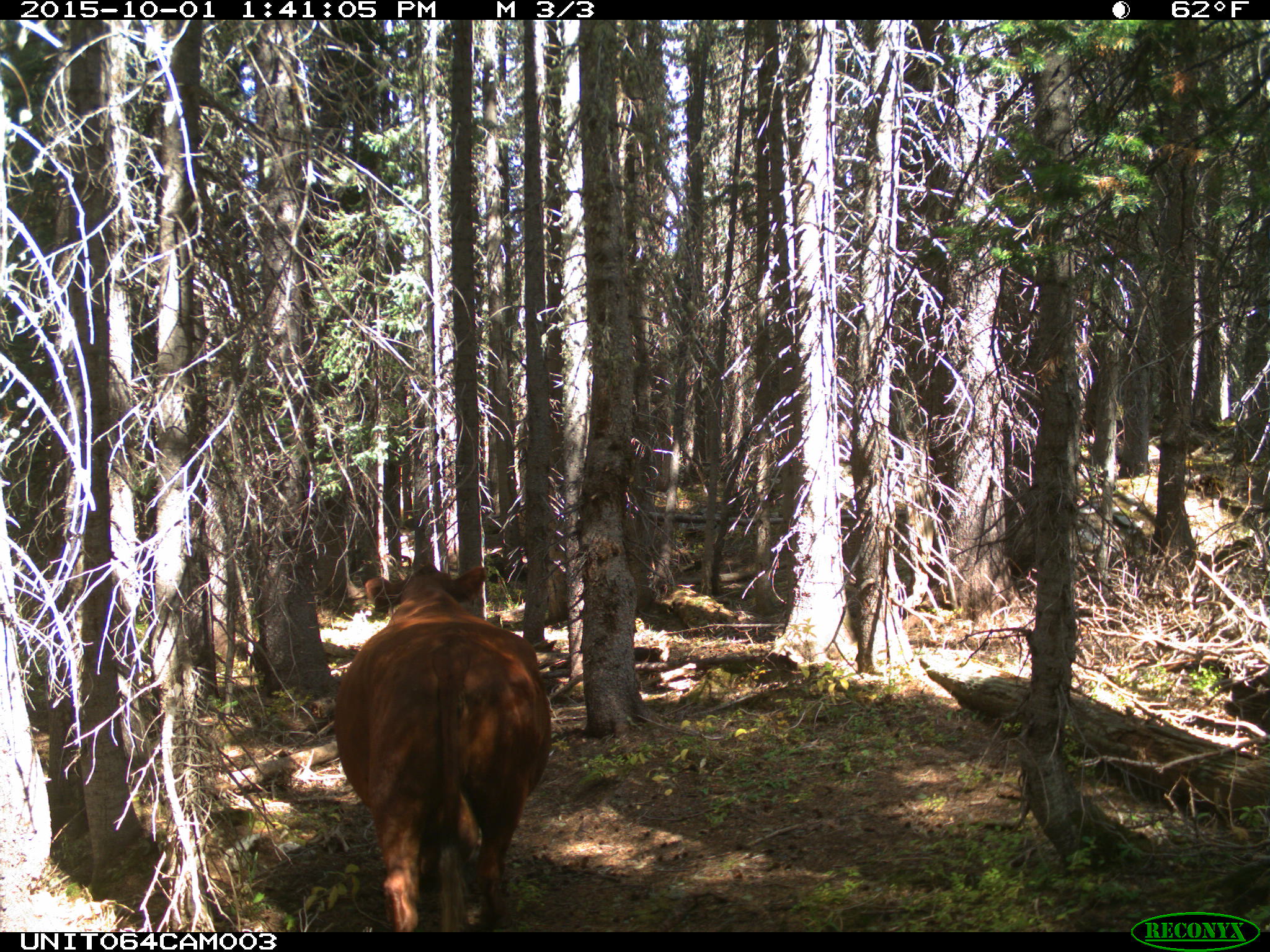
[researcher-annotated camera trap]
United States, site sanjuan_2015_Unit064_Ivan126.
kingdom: Animalia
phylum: Chordata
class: Mammalia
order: Artiodactyla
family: Bovidae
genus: Bos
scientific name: Bos taurus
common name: domestic cow